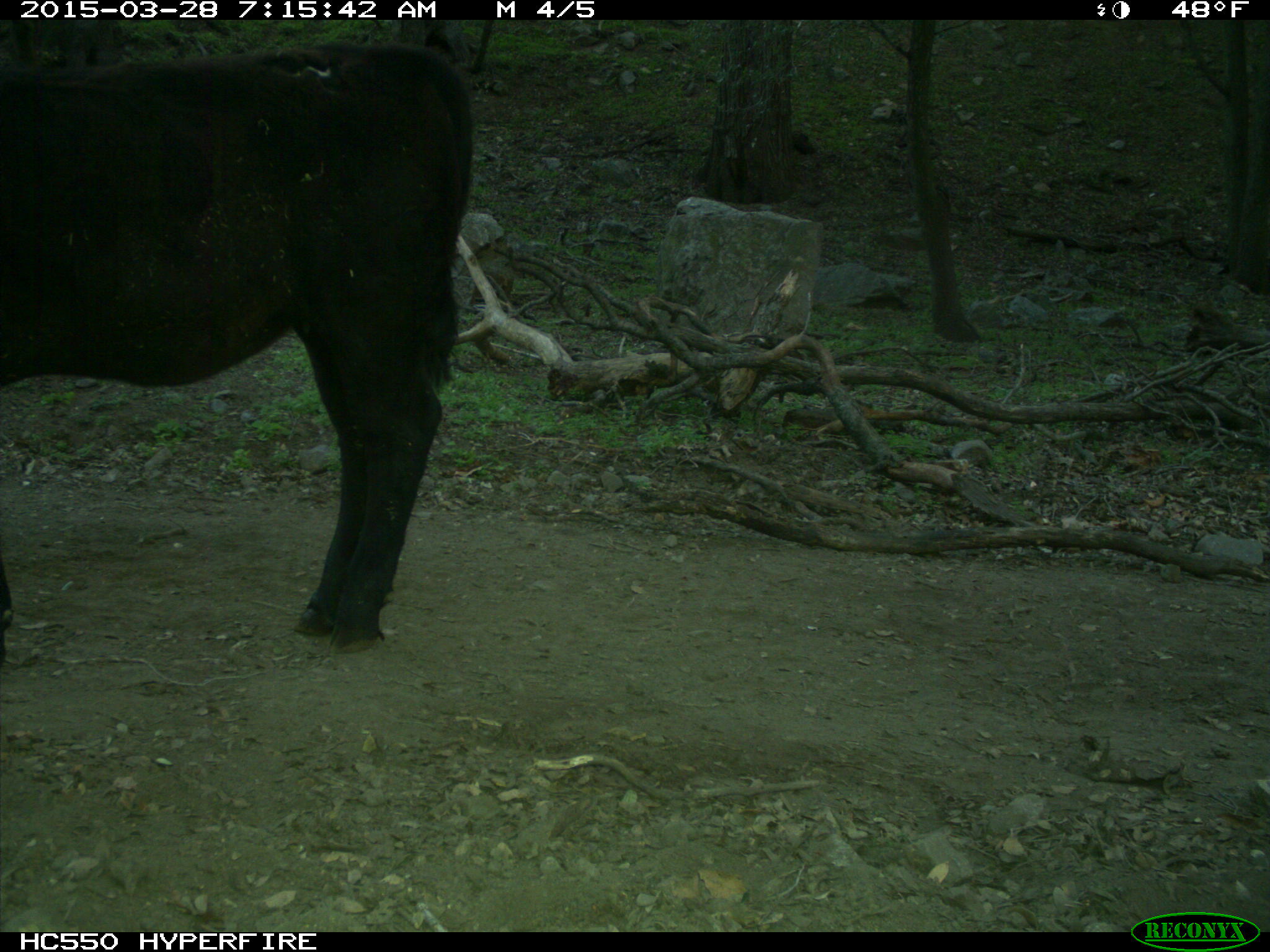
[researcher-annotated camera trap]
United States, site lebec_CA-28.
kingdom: Animalia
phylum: Chordata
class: Mammalia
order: Artiodactyla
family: Bovidae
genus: Bos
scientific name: Bos taurus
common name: domestic cow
Bos taurus (domestic cow).